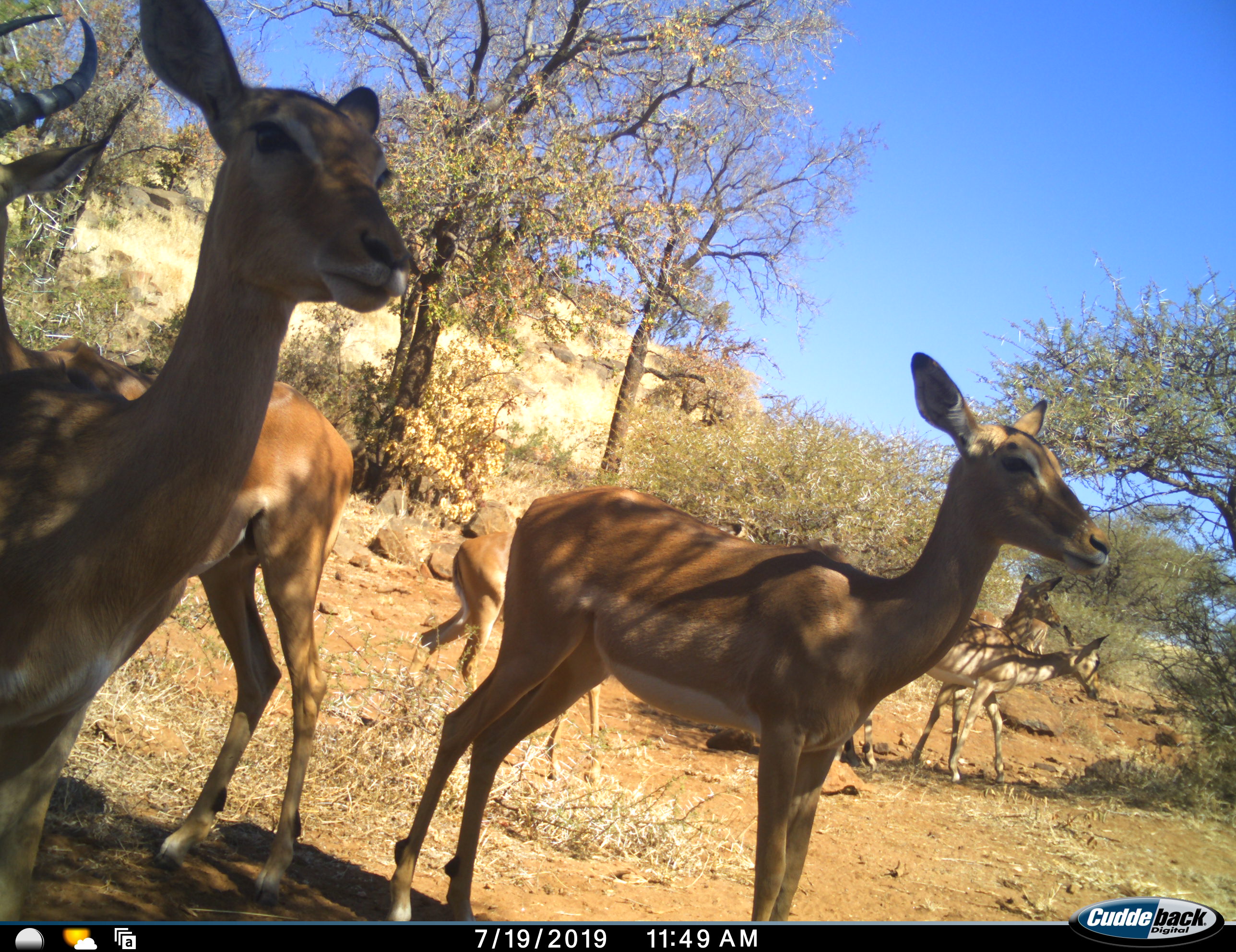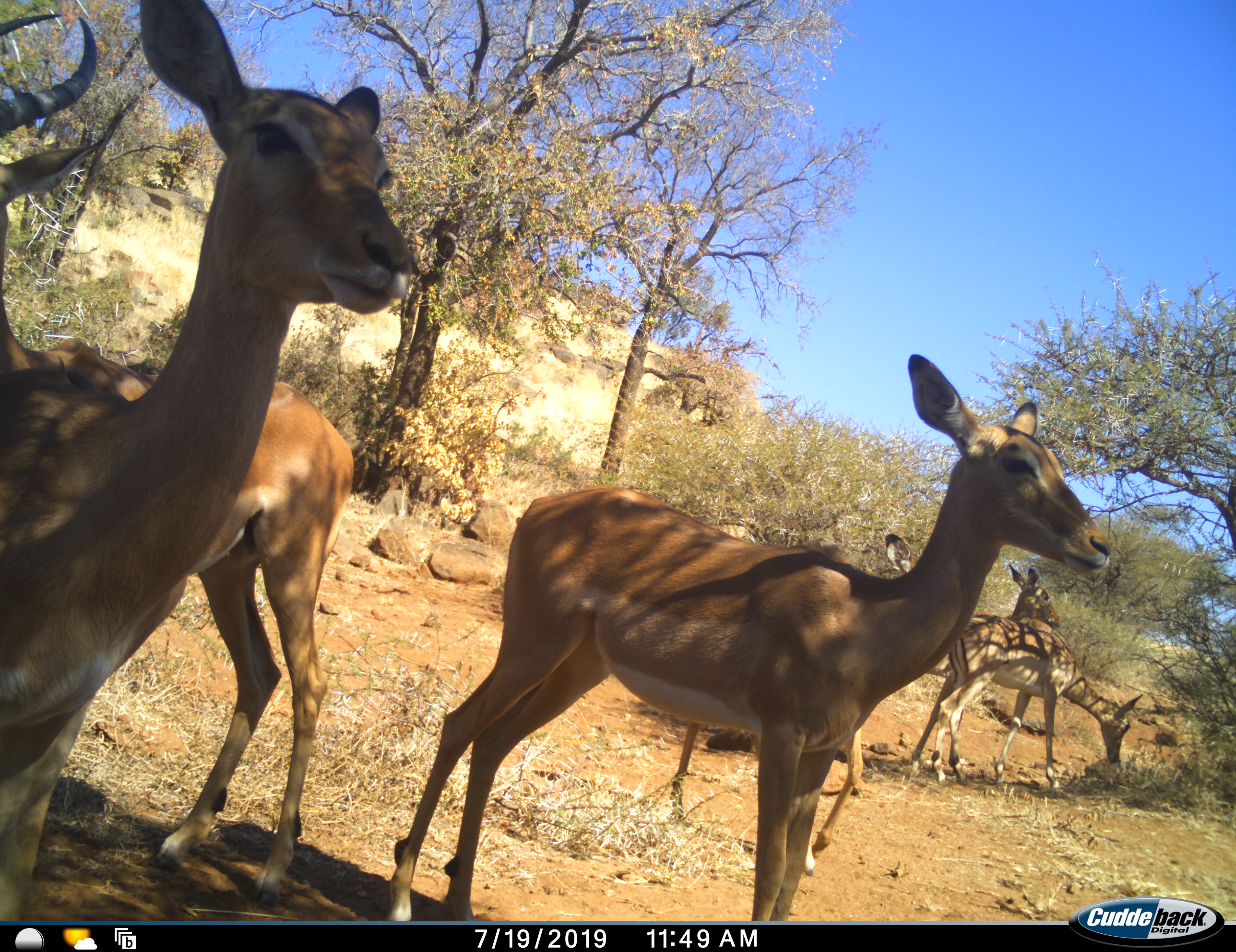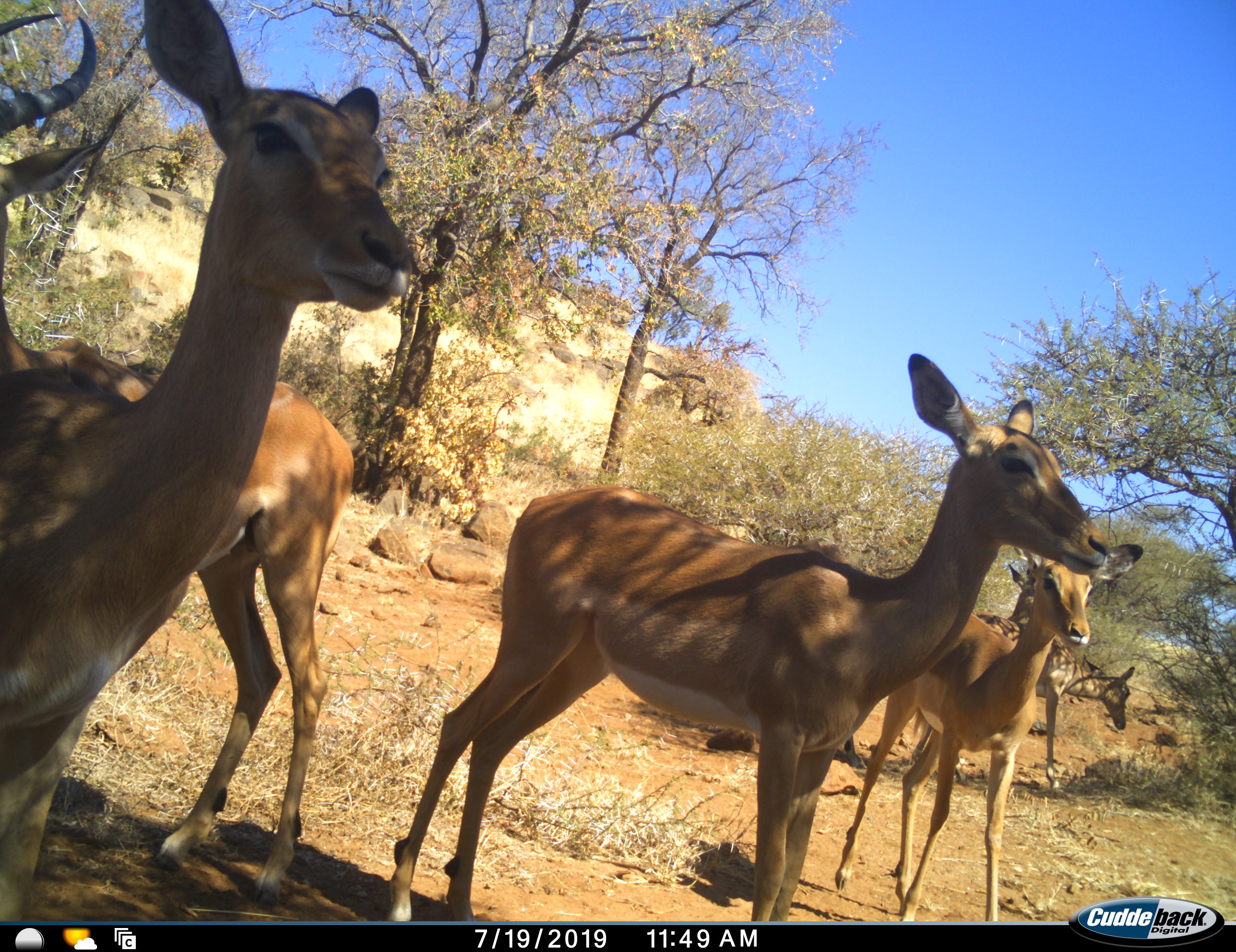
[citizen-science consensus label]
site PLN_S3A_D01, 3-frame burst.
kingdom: Animalia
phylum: Chordata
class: Mammalia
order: Artiodactyla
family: Bovidae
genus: Aepyceros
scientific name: Aepyceros melampus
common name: impala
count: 6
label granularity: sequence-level